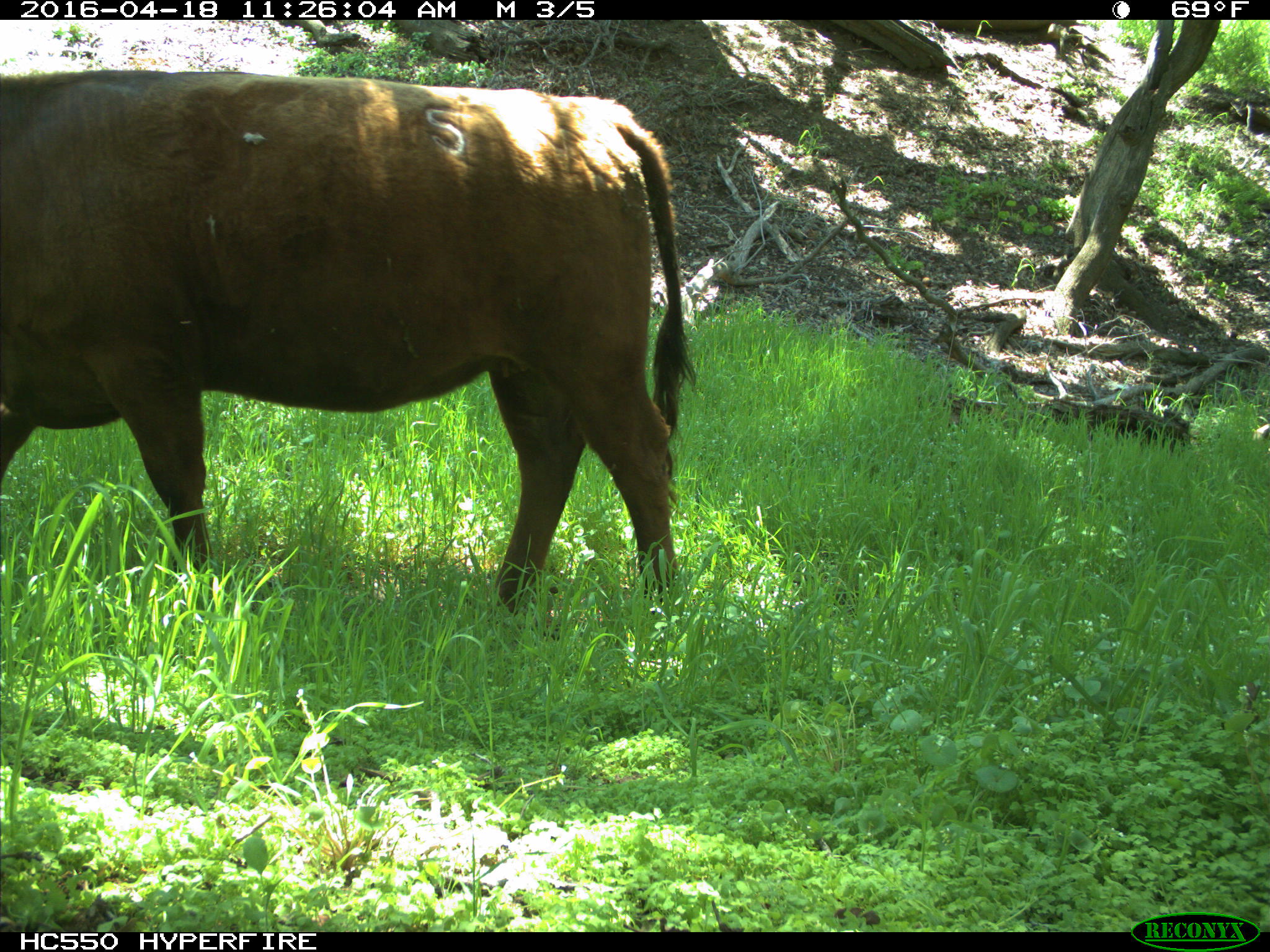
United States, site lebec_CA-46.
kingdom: Animalia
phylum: Chordata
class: Mammalia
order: Artiodactyla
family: Bovidae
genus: Bos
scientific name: Bos taurus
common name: domestic cow